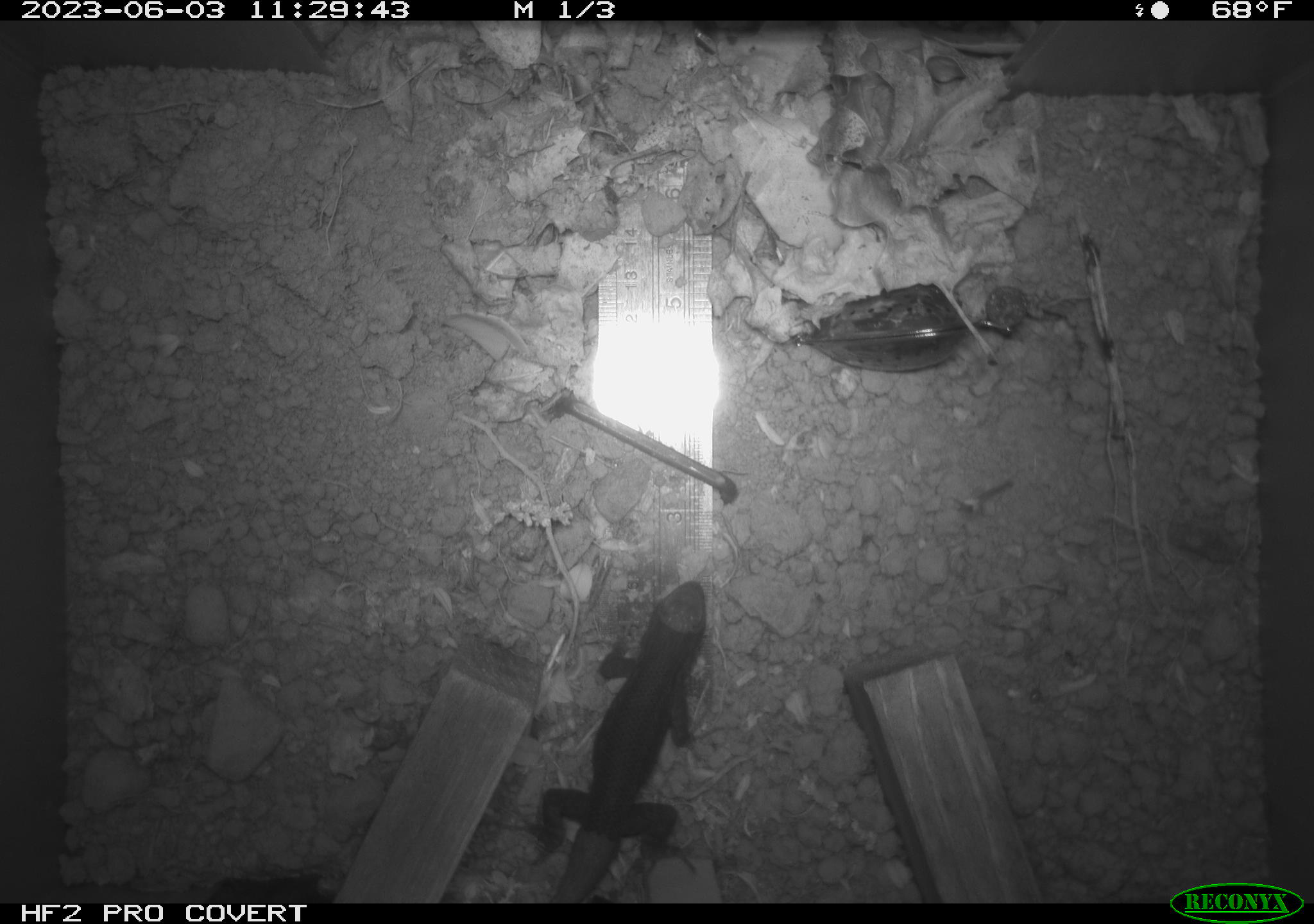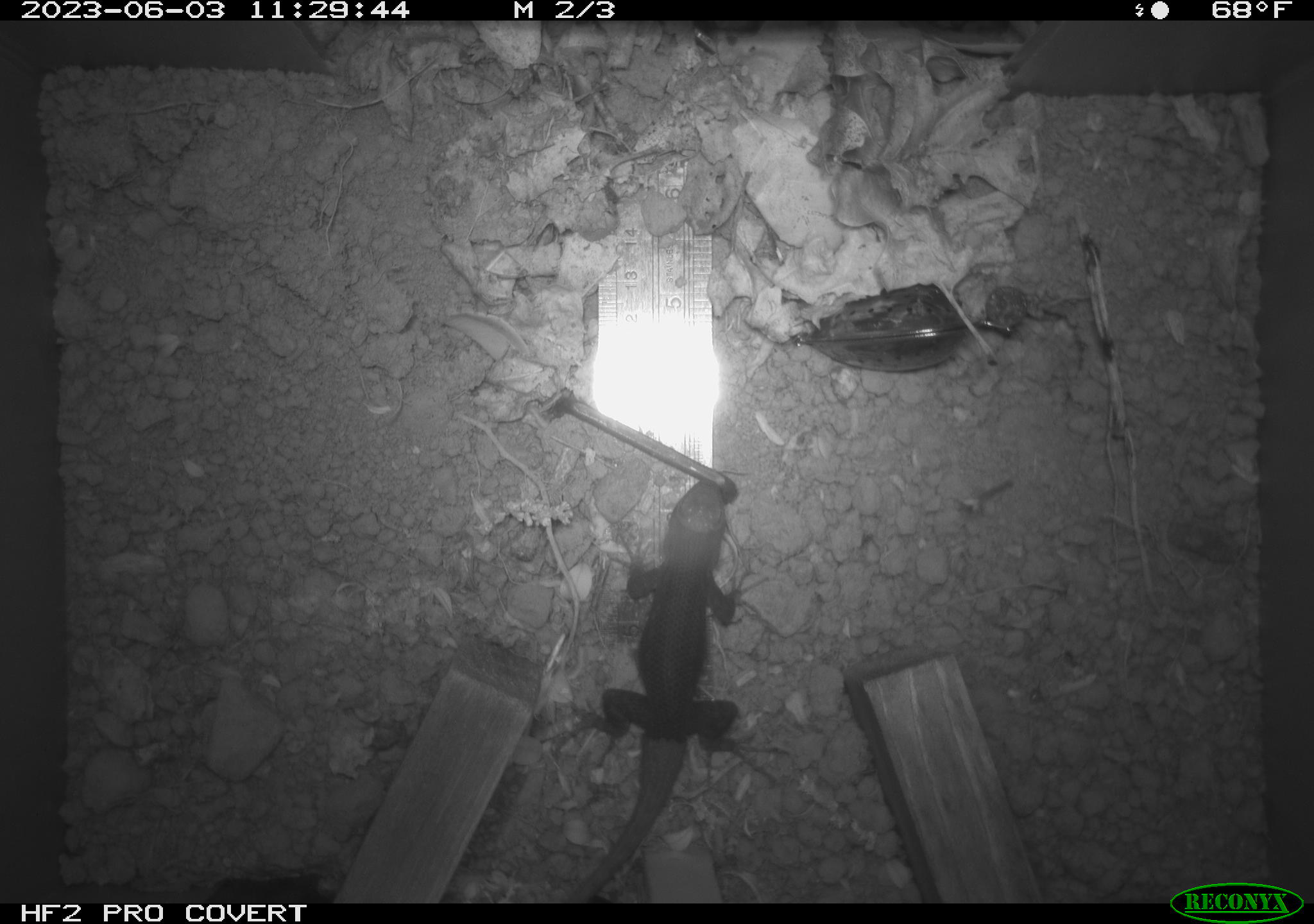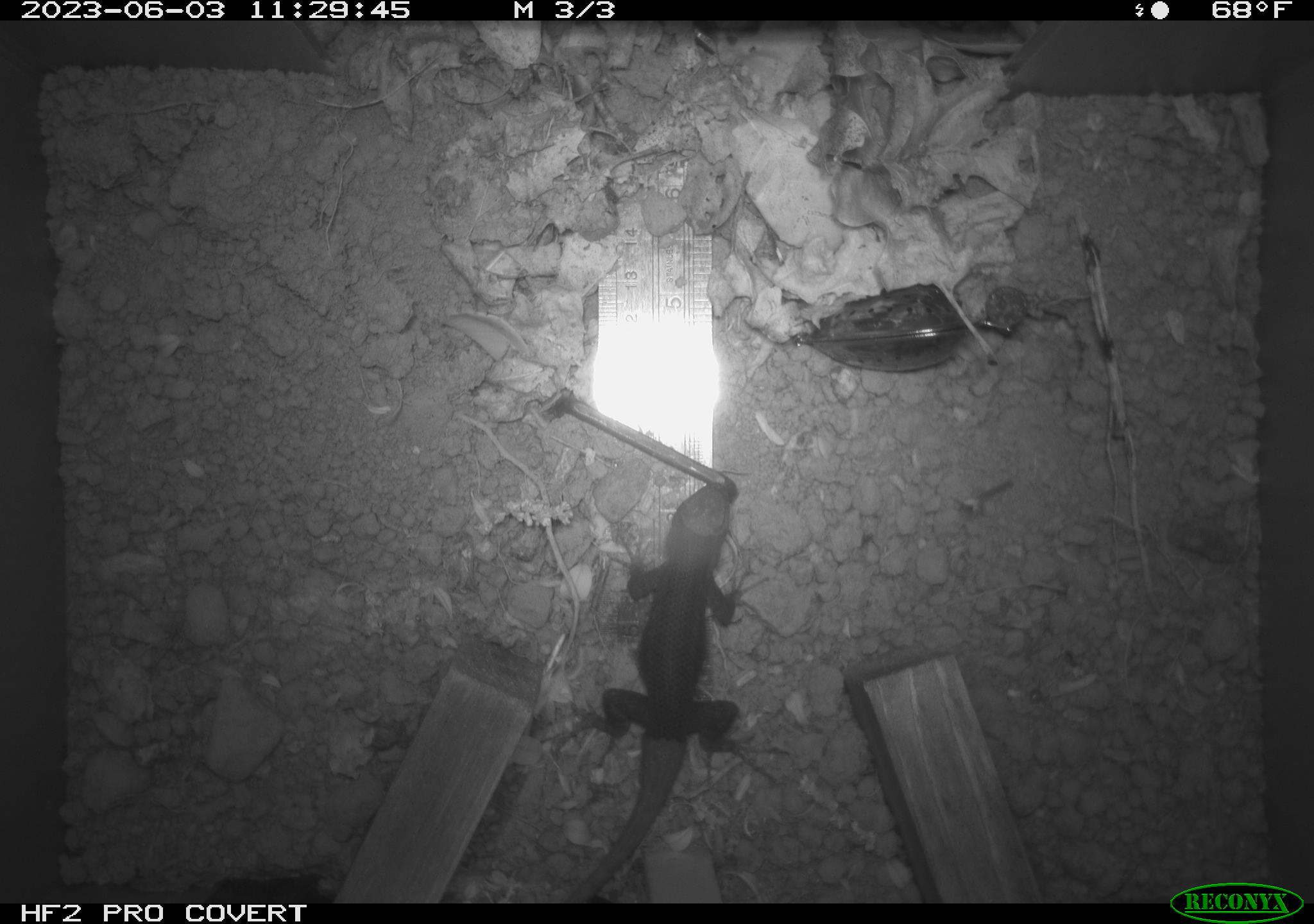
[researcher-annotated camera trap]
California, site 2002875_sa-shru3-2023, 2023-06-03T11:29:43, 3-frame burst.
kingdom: Animalia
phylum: Chordata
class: Mammalia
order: Rodentia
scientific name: Rodentia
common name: mouse species